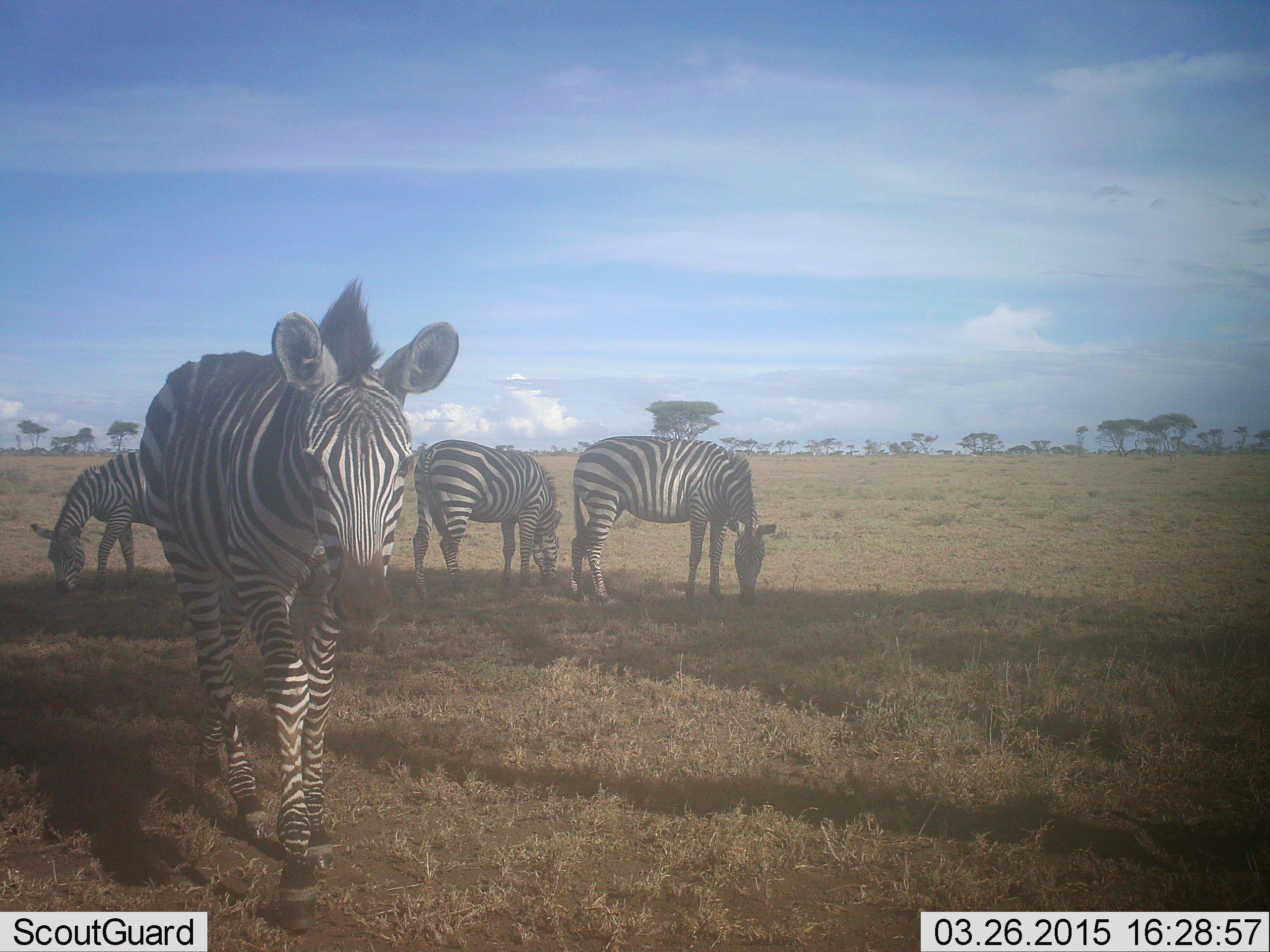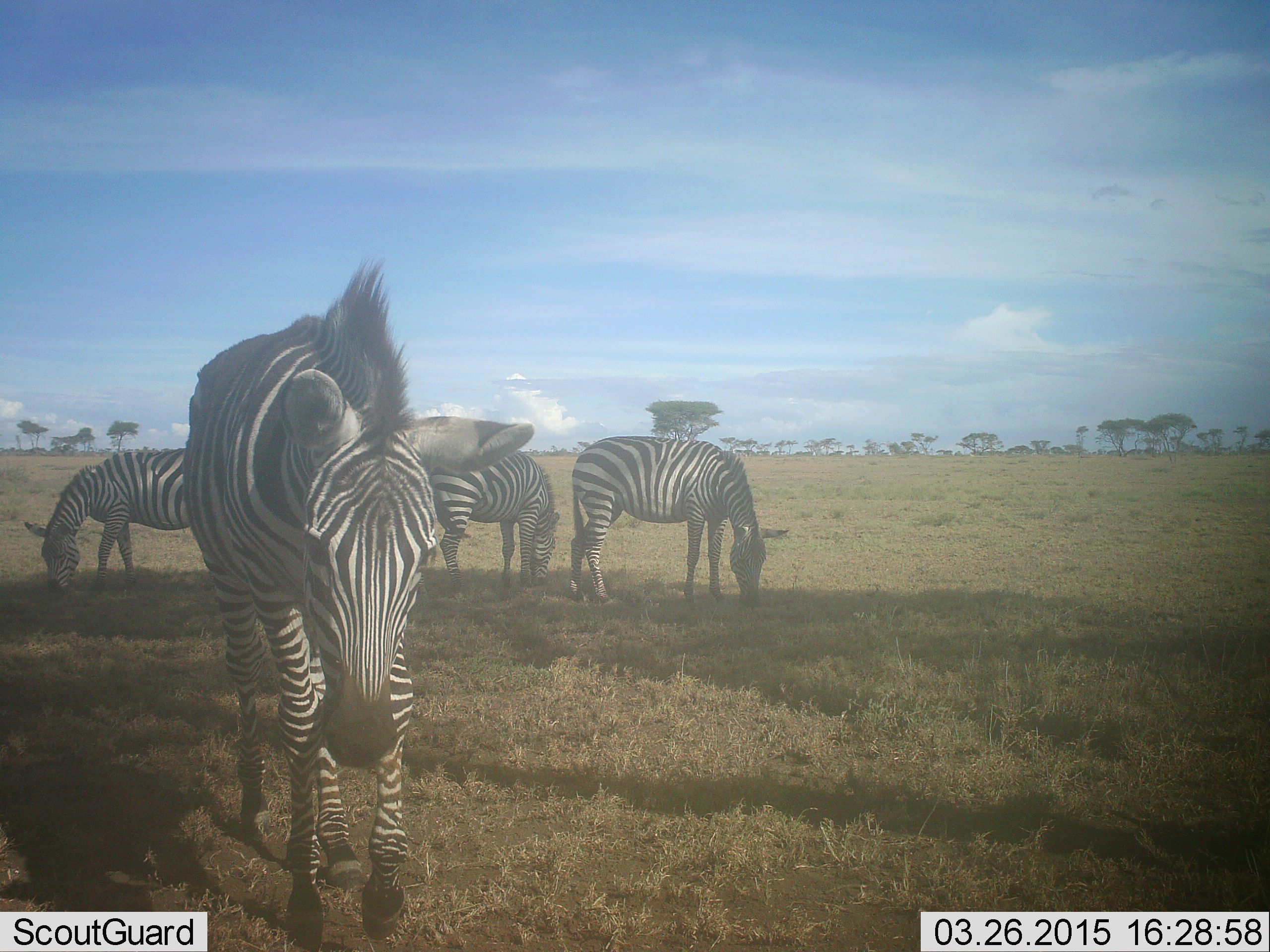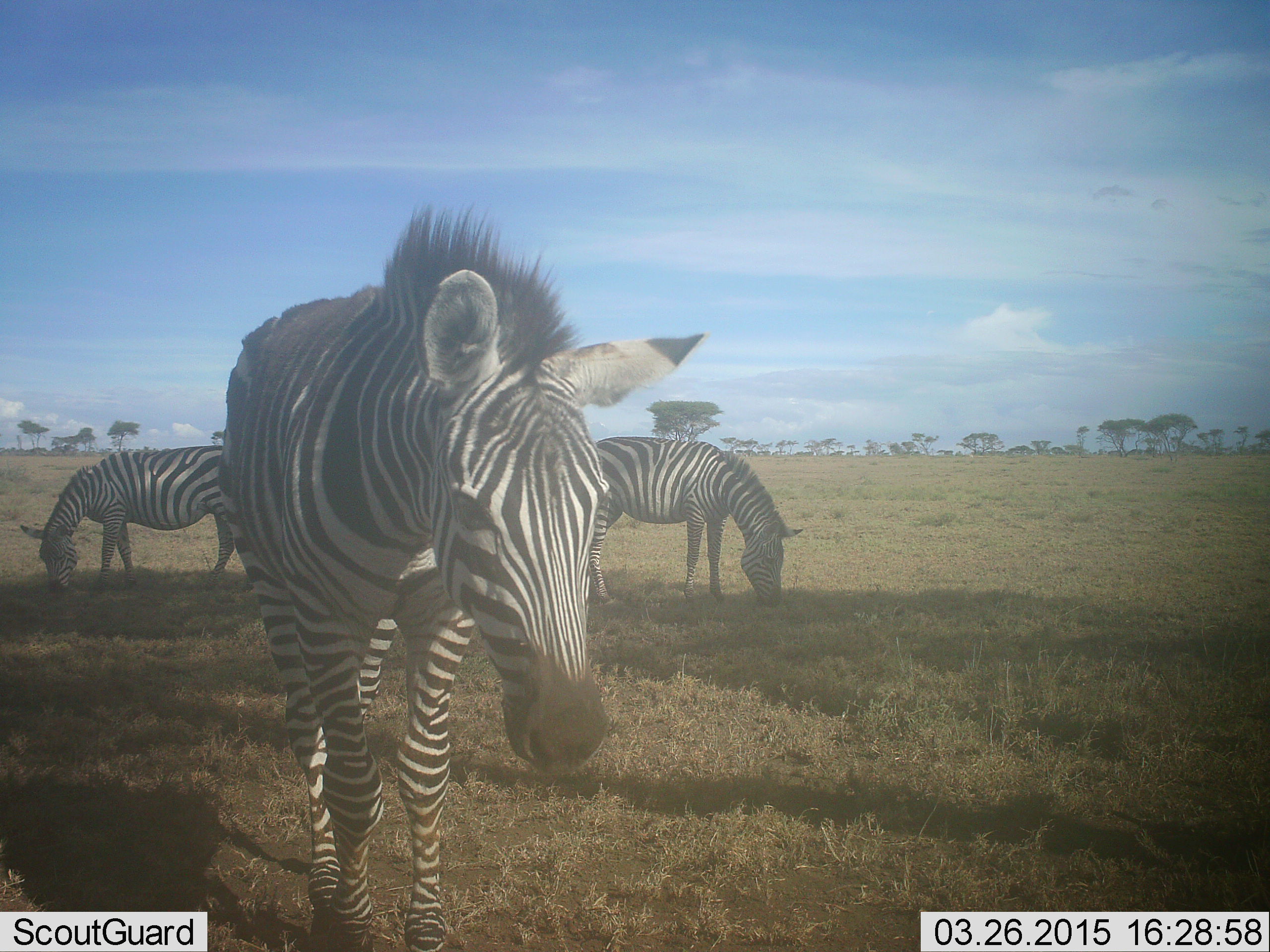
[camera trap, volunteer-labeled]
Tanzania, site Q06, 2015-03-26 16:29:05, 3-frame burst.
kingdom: Animalia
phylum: Chordata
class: Mammalia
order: Perissodactyla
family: Equidae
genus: Equus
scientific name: Equus quagga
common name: plains zebra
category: zebra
Zebra (plains zebra) (Equus quagga), count 4. Behavior (volunteer vote fractions): standing 50%, resting 0%, moving 50%, interacting 0%. Young present (vote fraction): 0%. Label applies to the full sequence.